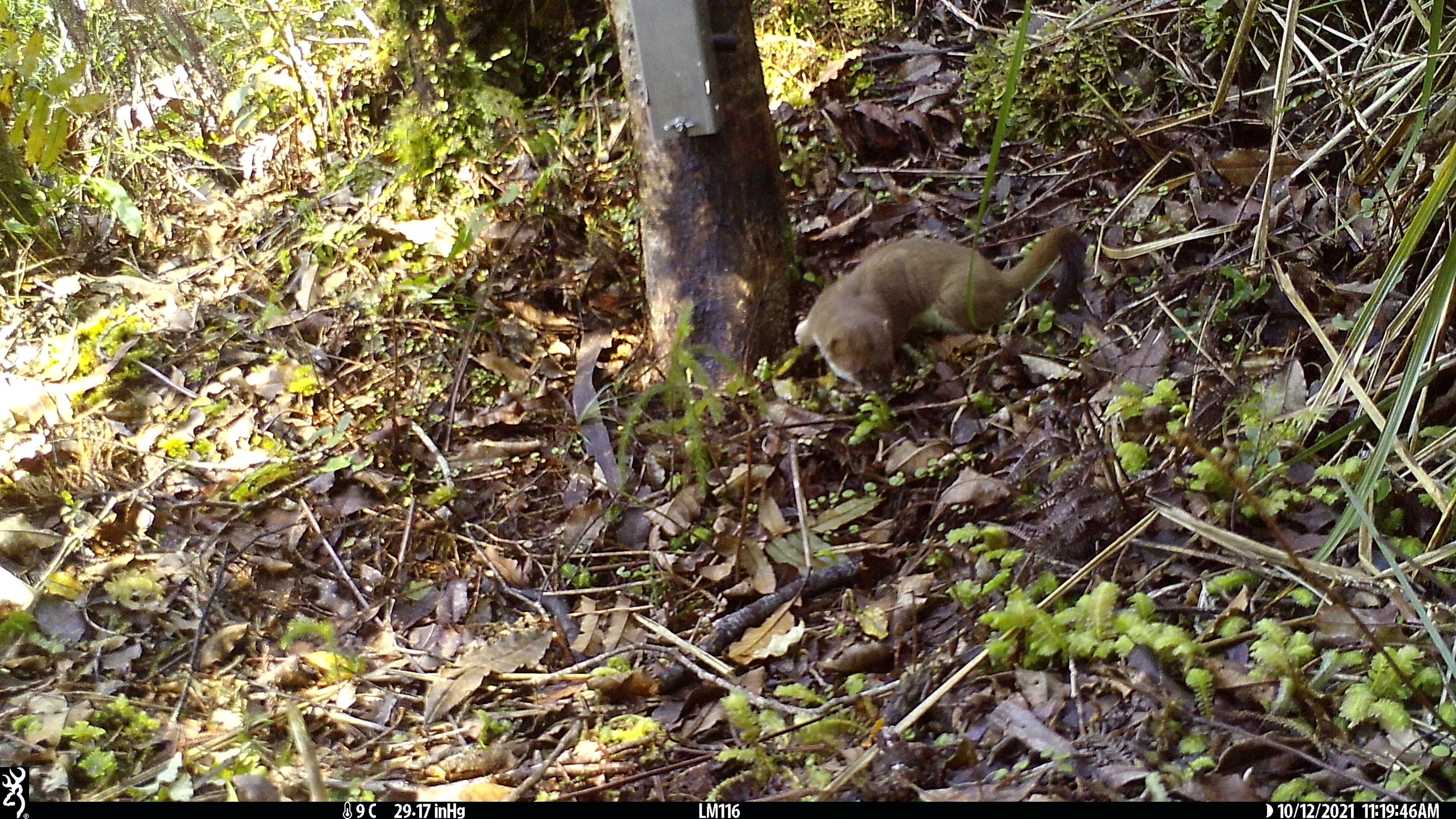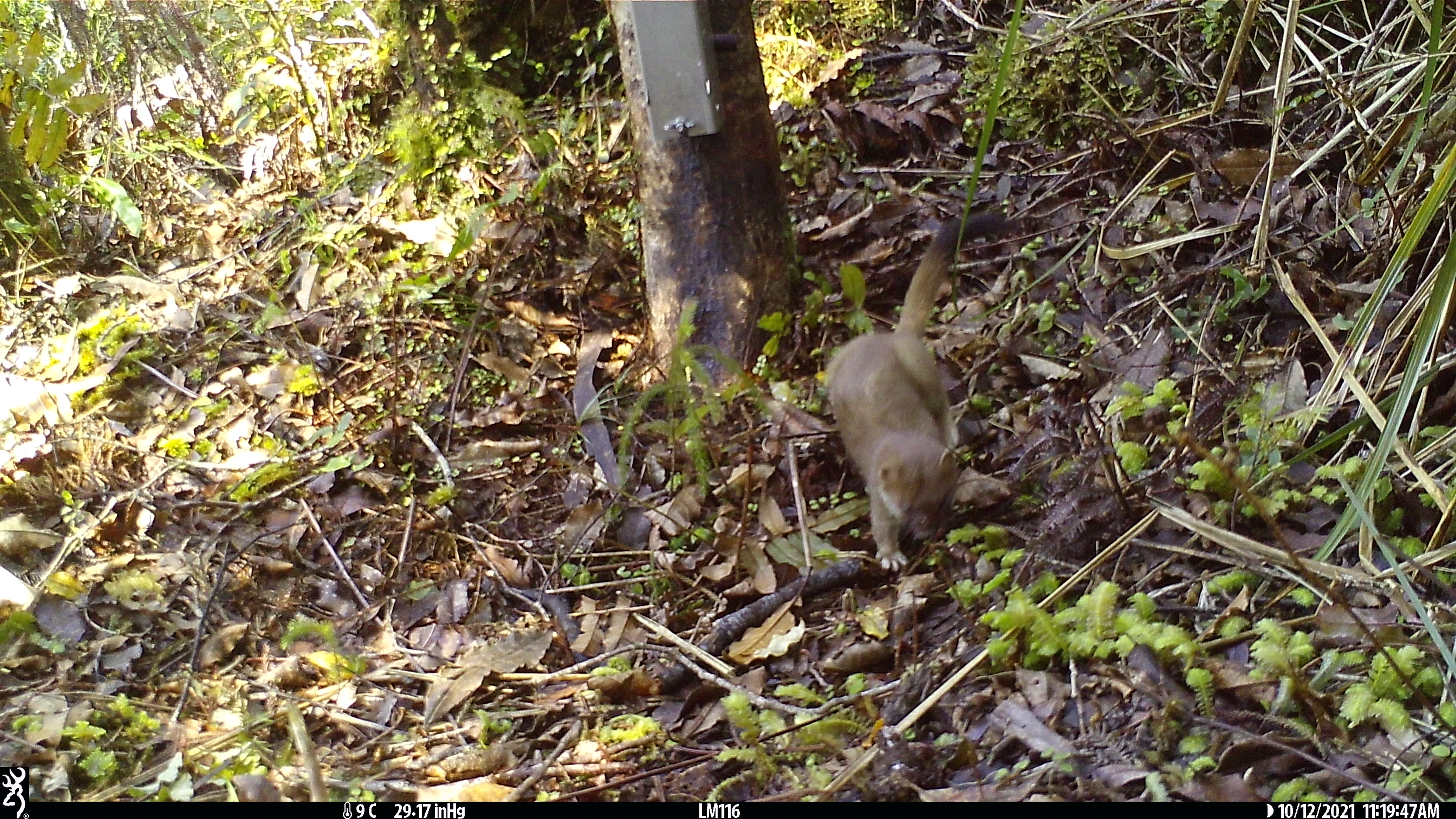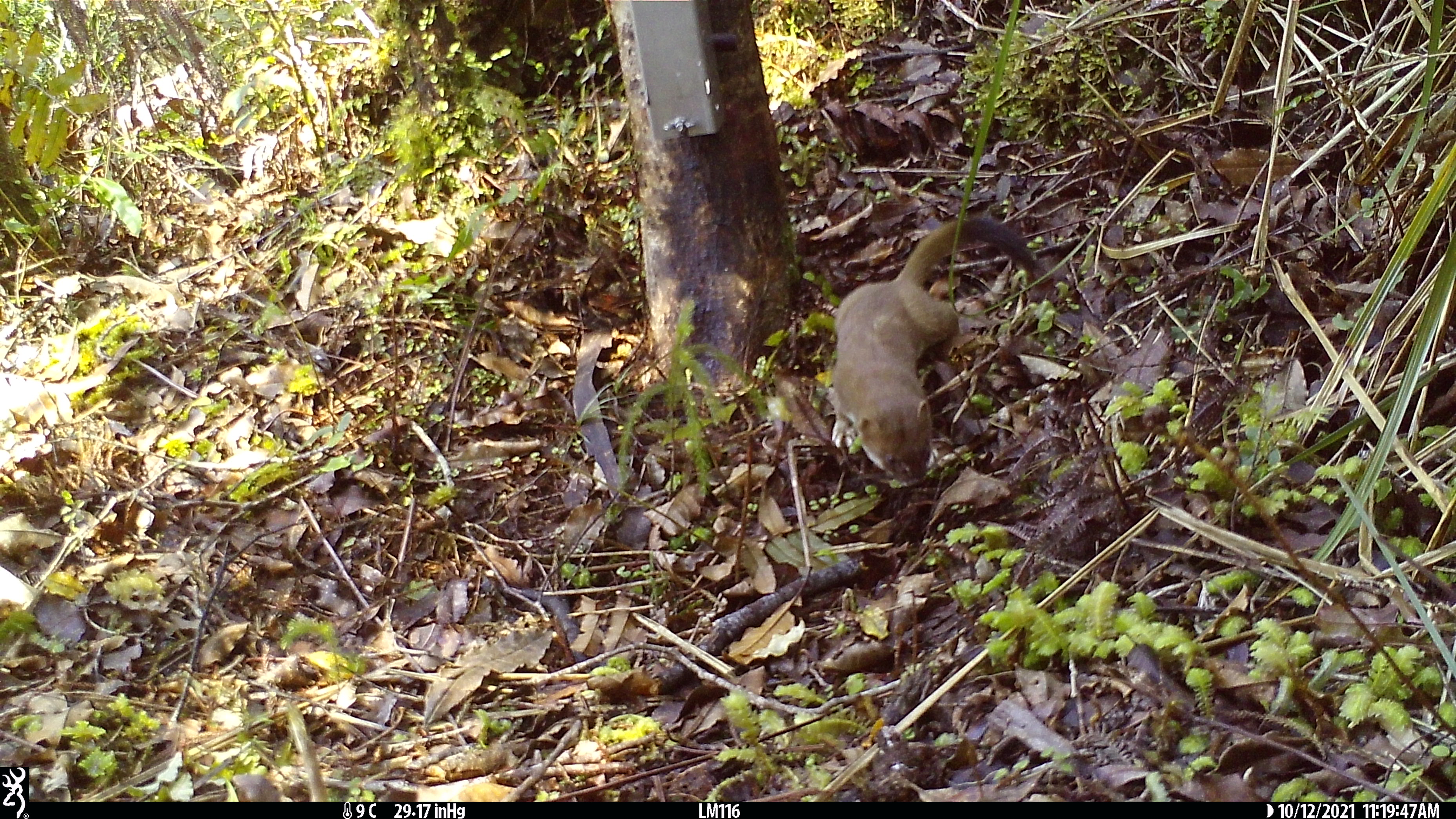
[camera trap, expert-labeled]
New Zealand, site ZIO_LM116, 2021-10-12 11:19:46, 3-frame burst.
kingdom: Animalia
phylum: Chordata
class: Mammalia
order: Carnivora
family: Mustelidae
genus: Mustela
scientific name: Mustela erminea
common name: stoat